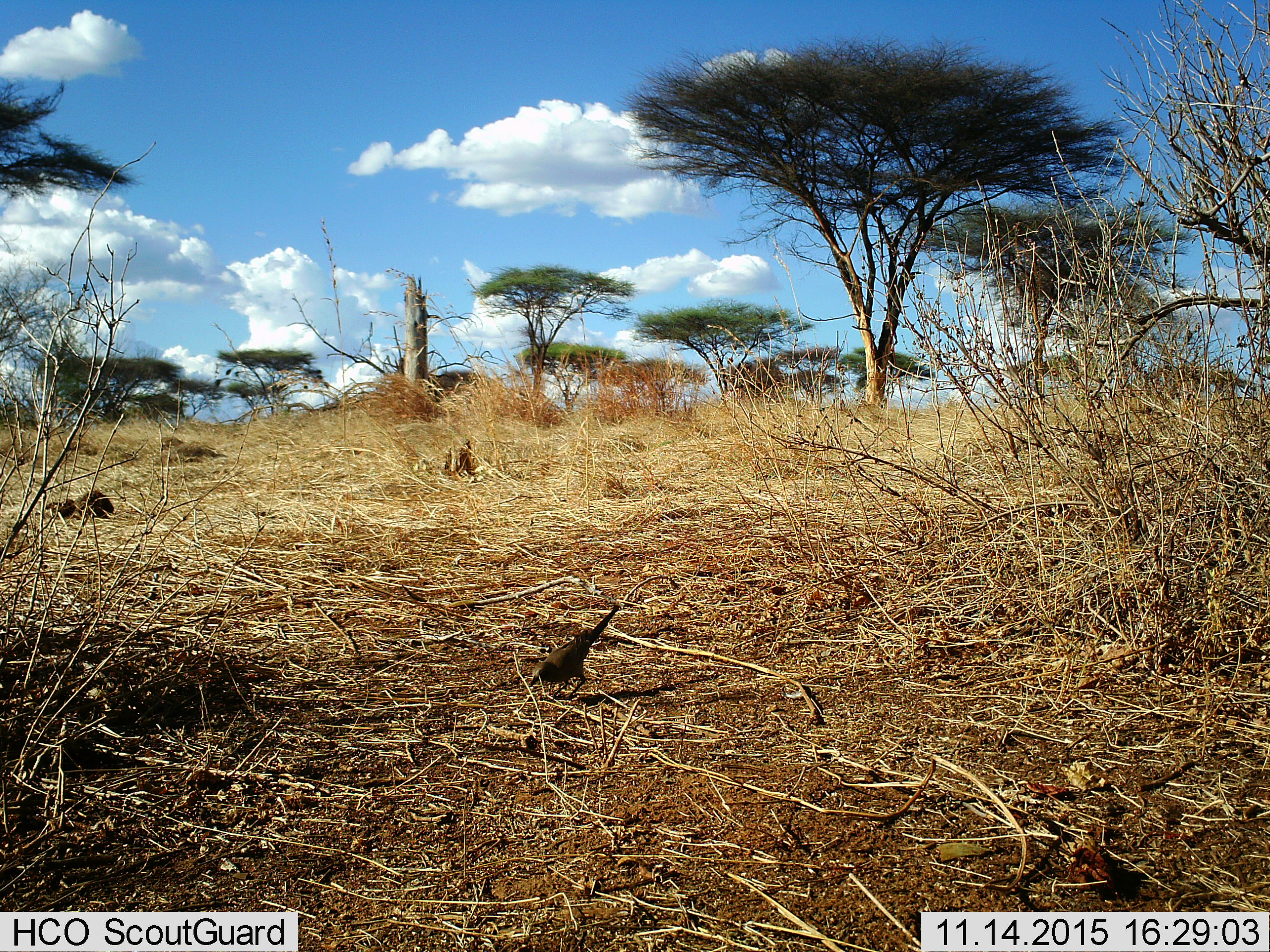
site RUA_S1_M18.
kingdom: Animalia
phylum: Chordata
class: Aves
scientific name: Aves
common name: bird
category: birdother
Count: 1.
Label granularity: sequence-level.